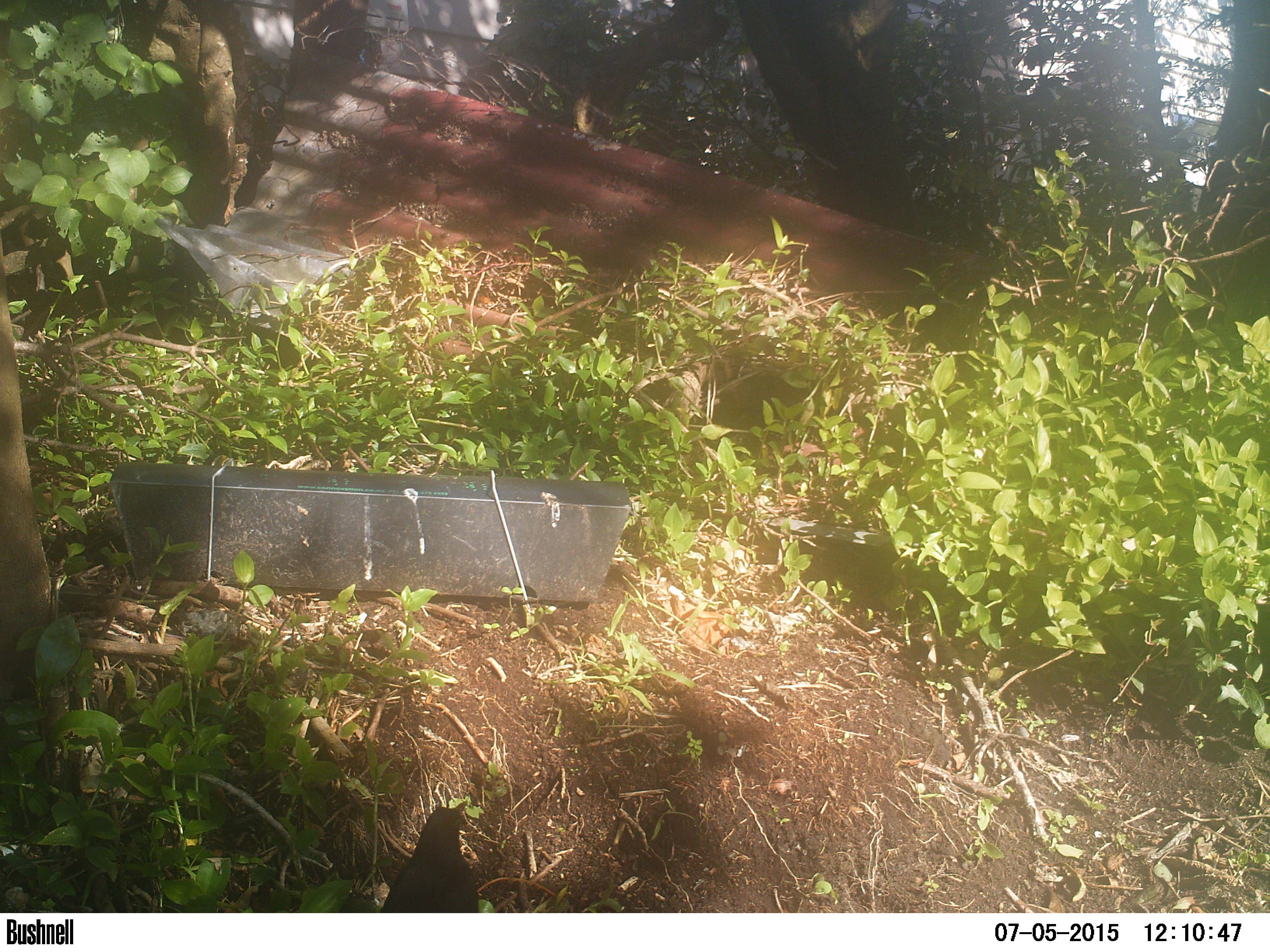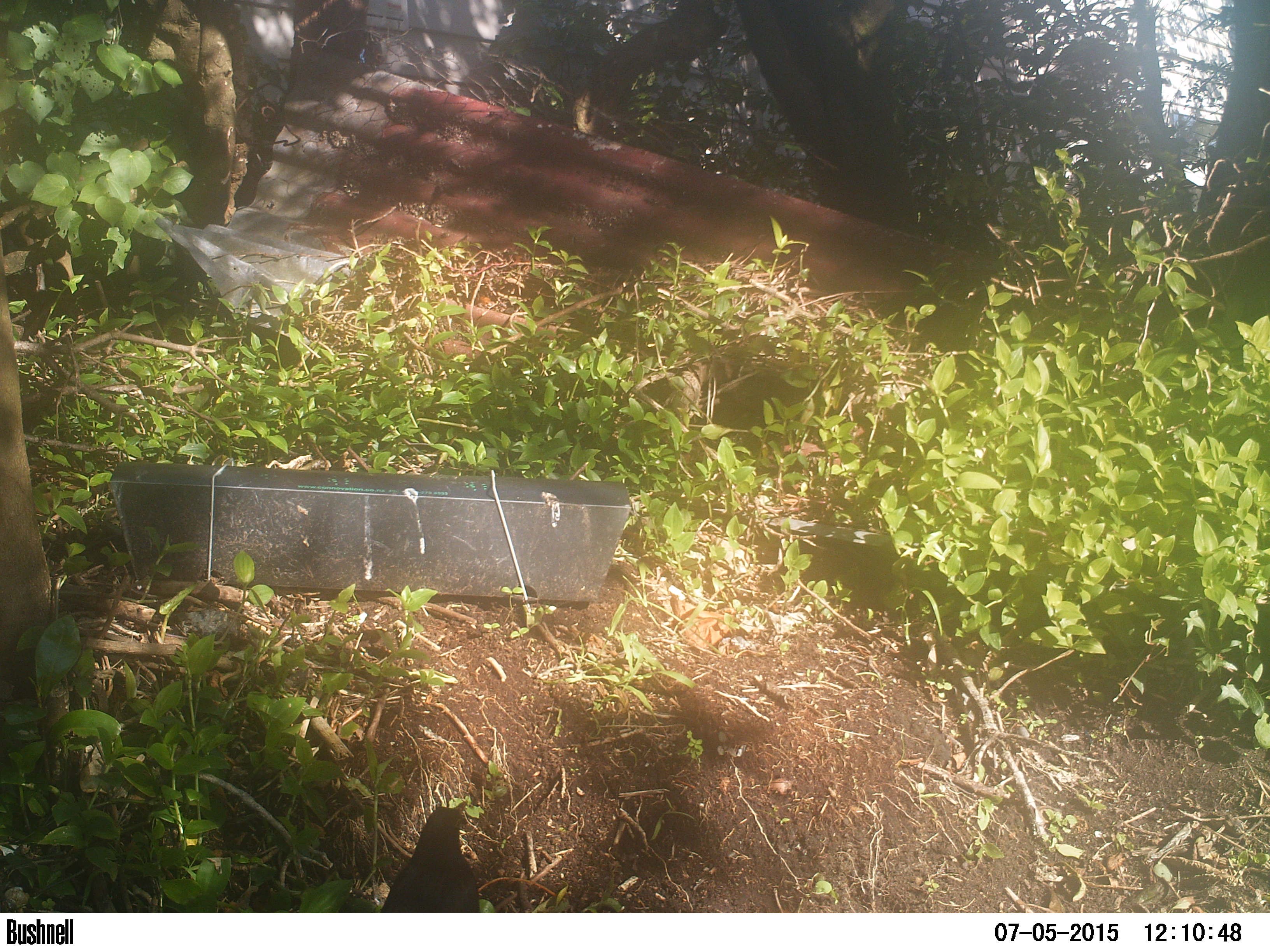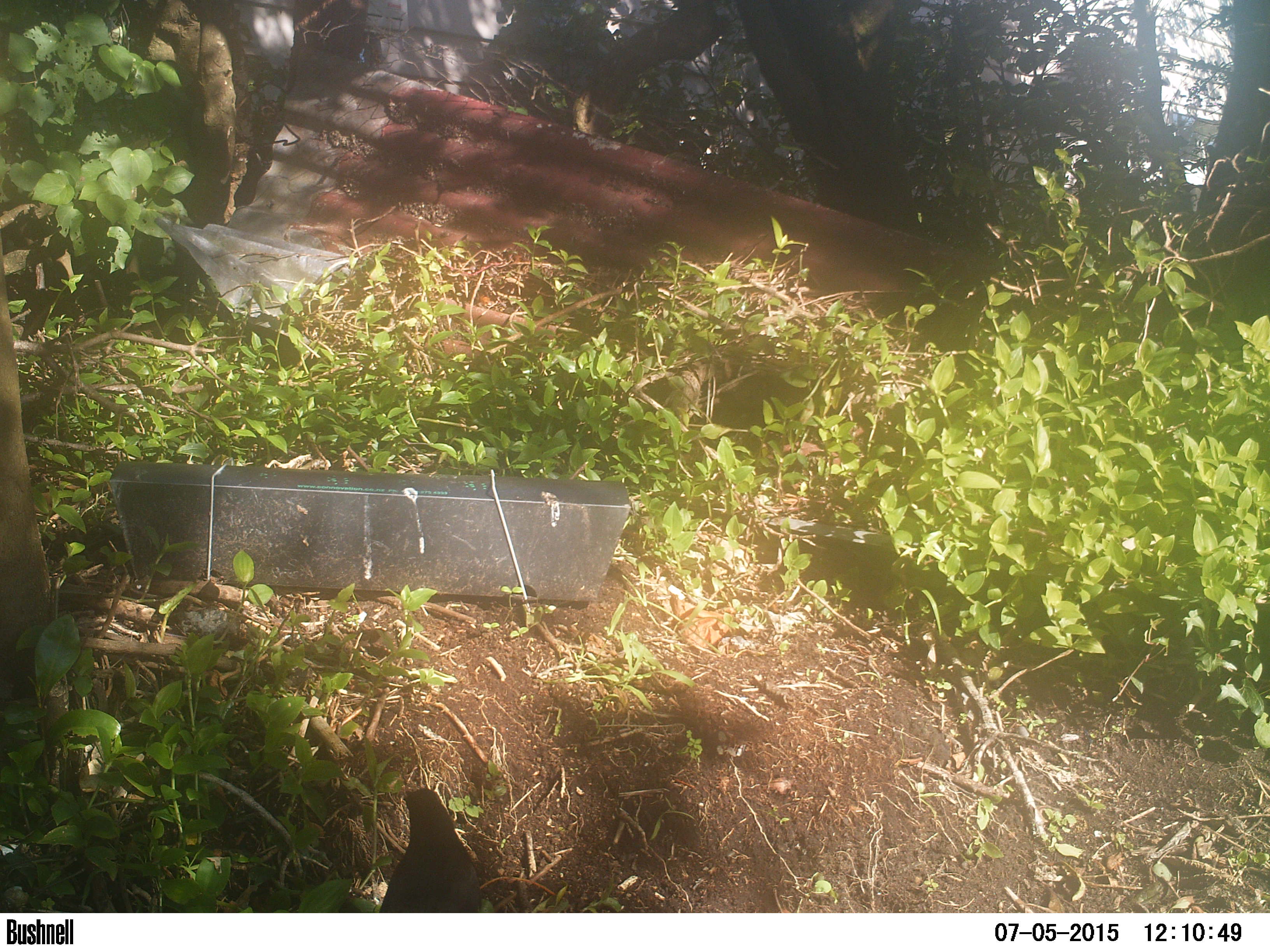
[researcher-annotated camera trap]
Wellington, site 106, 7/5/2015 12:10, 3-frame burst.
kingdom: Animalia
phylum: Chordata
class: Aves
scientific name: Aves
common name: bird